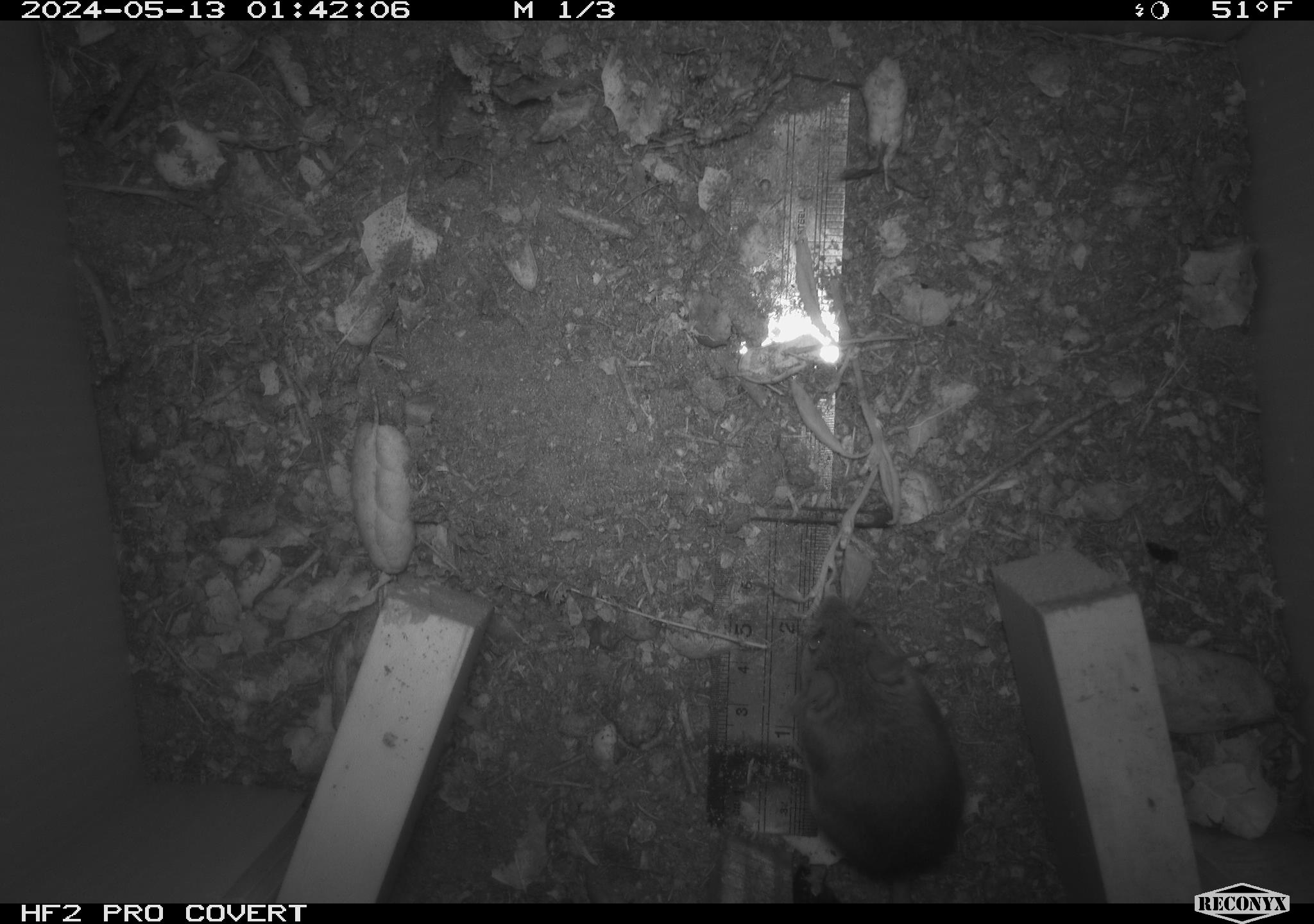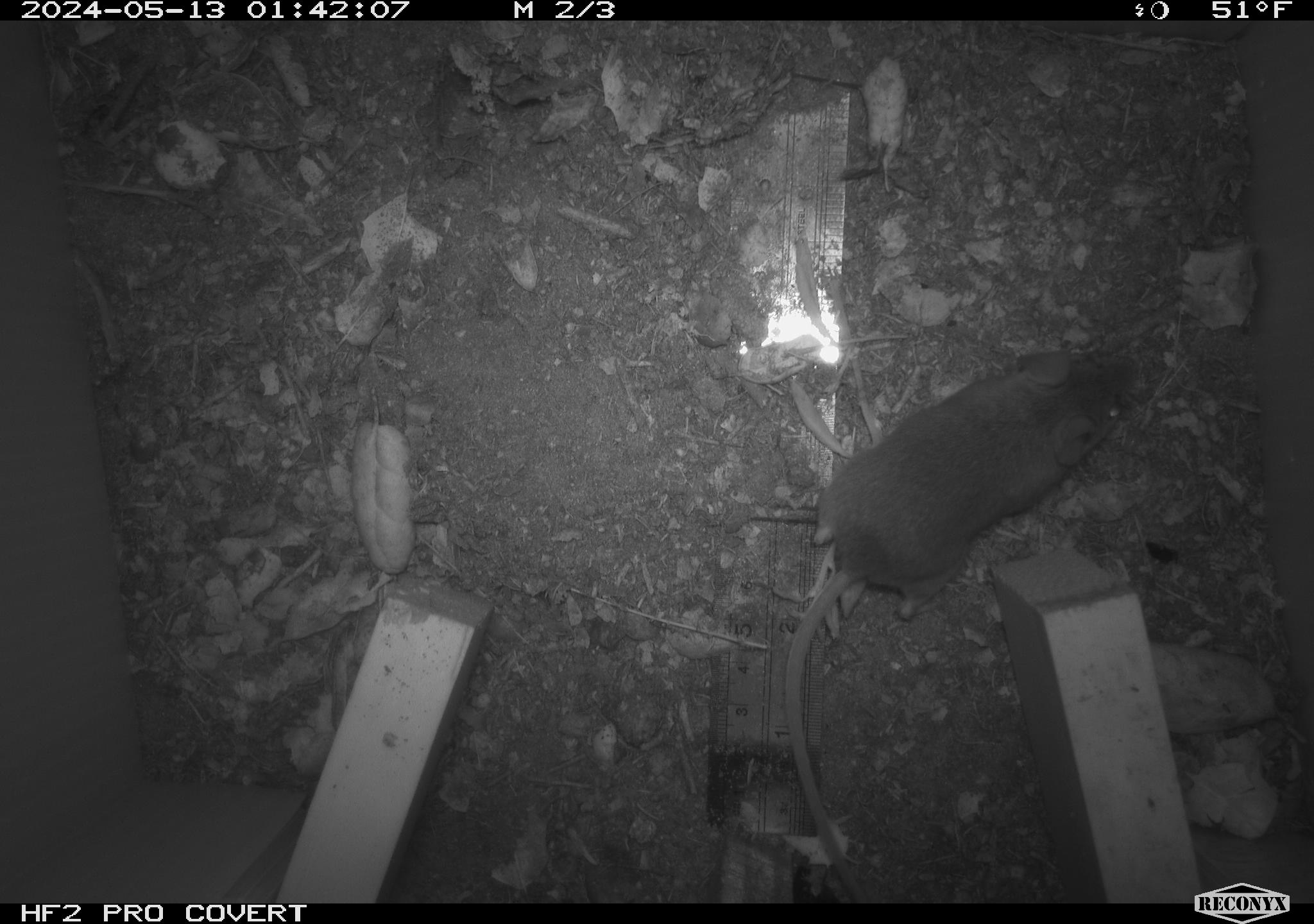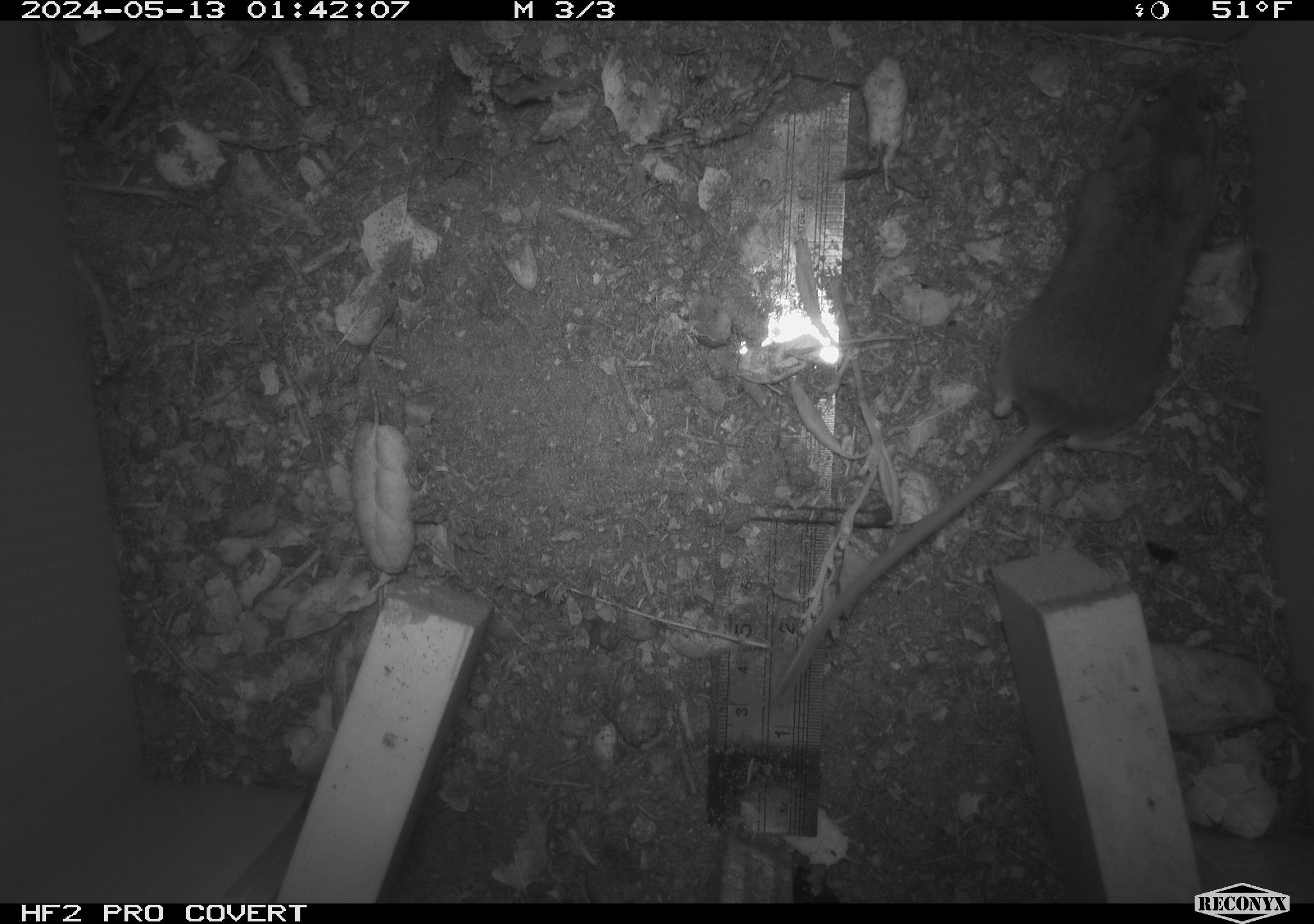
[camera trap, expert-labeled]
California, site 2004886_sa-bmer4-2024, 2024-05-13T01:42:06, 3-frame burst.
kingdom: Animalia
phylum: Chordata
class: Mammalia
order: Rodentia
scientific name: Rodentia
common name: mouse species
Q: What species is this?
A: Mouse species (Rodentia).